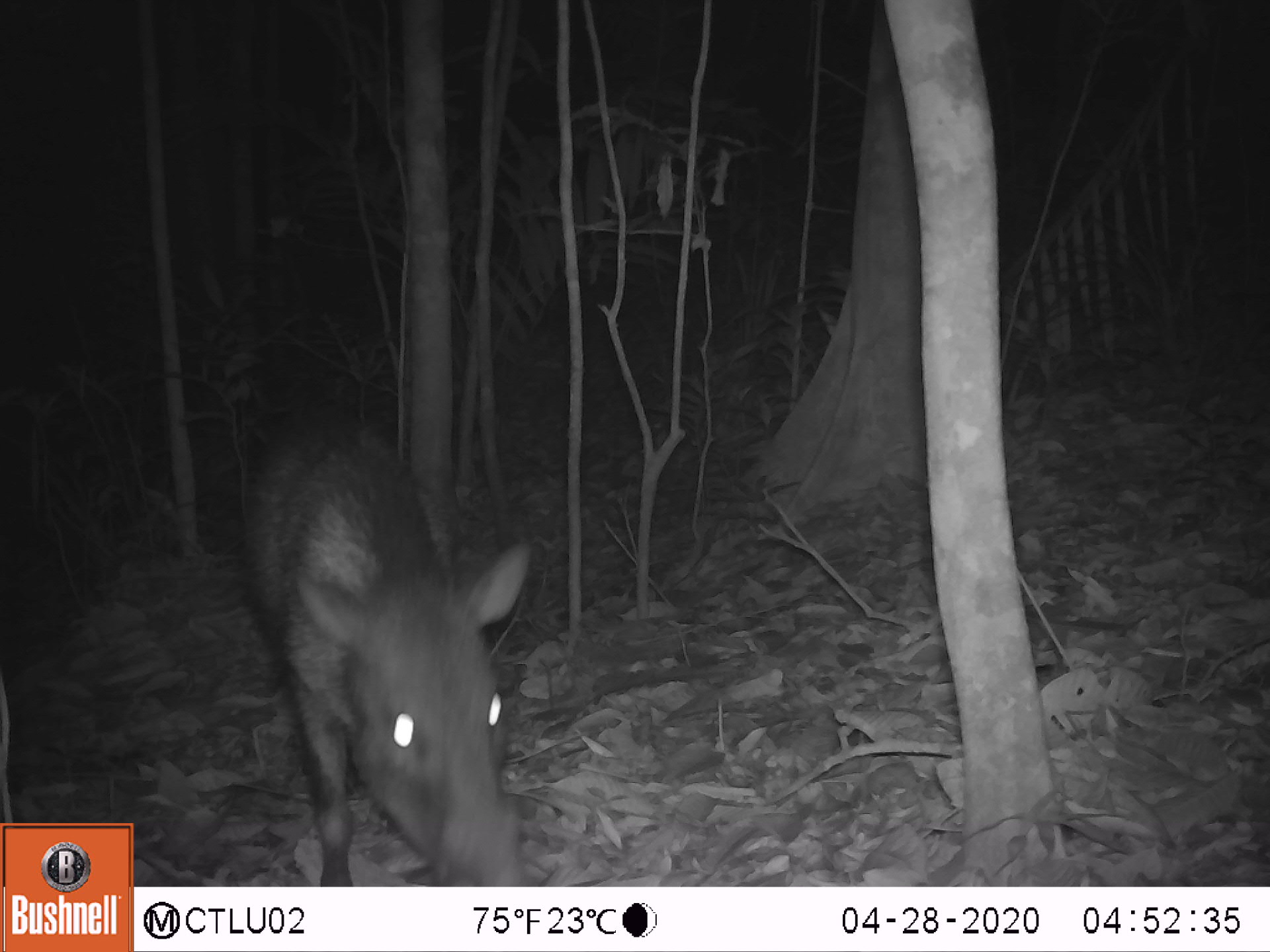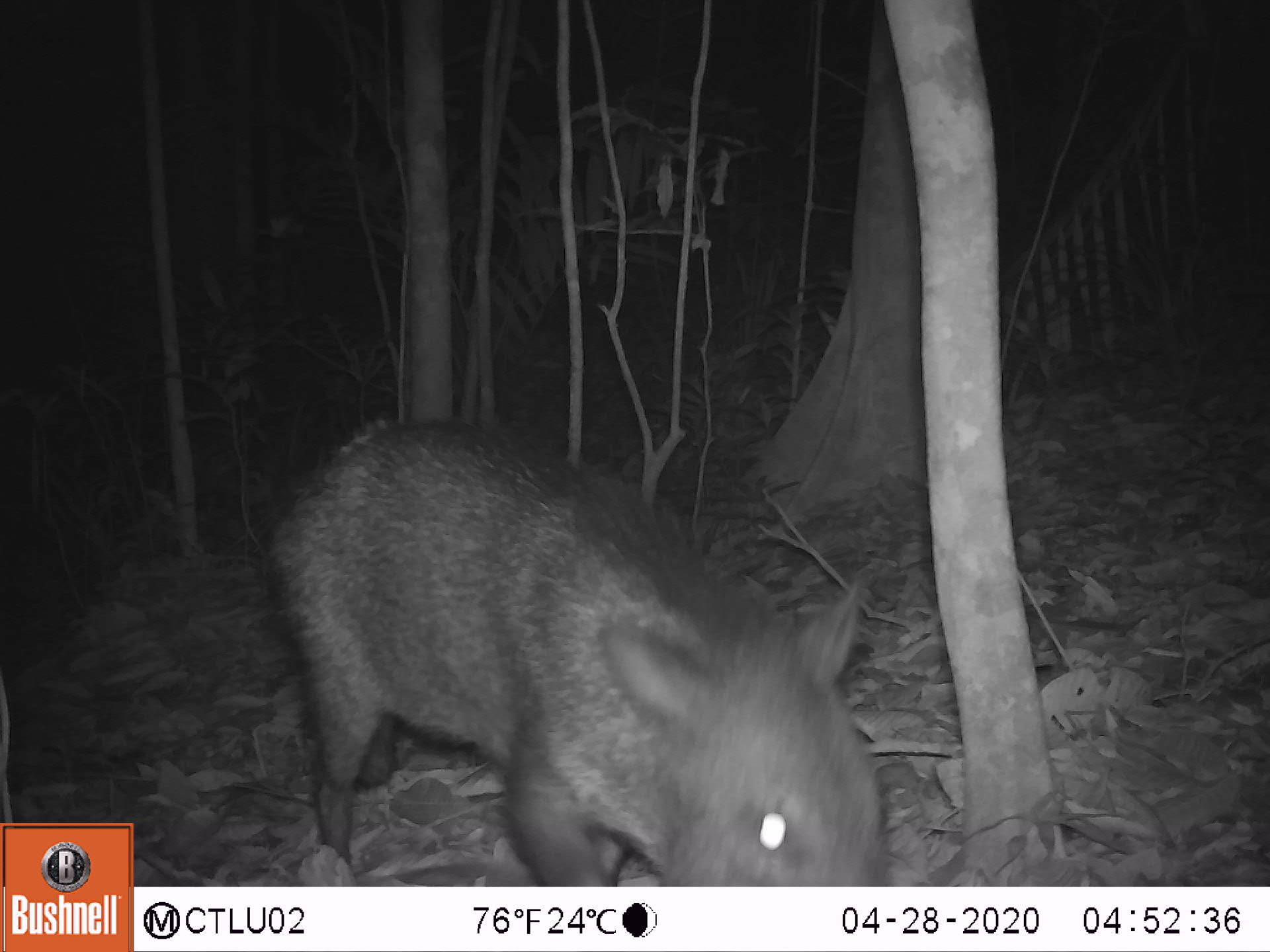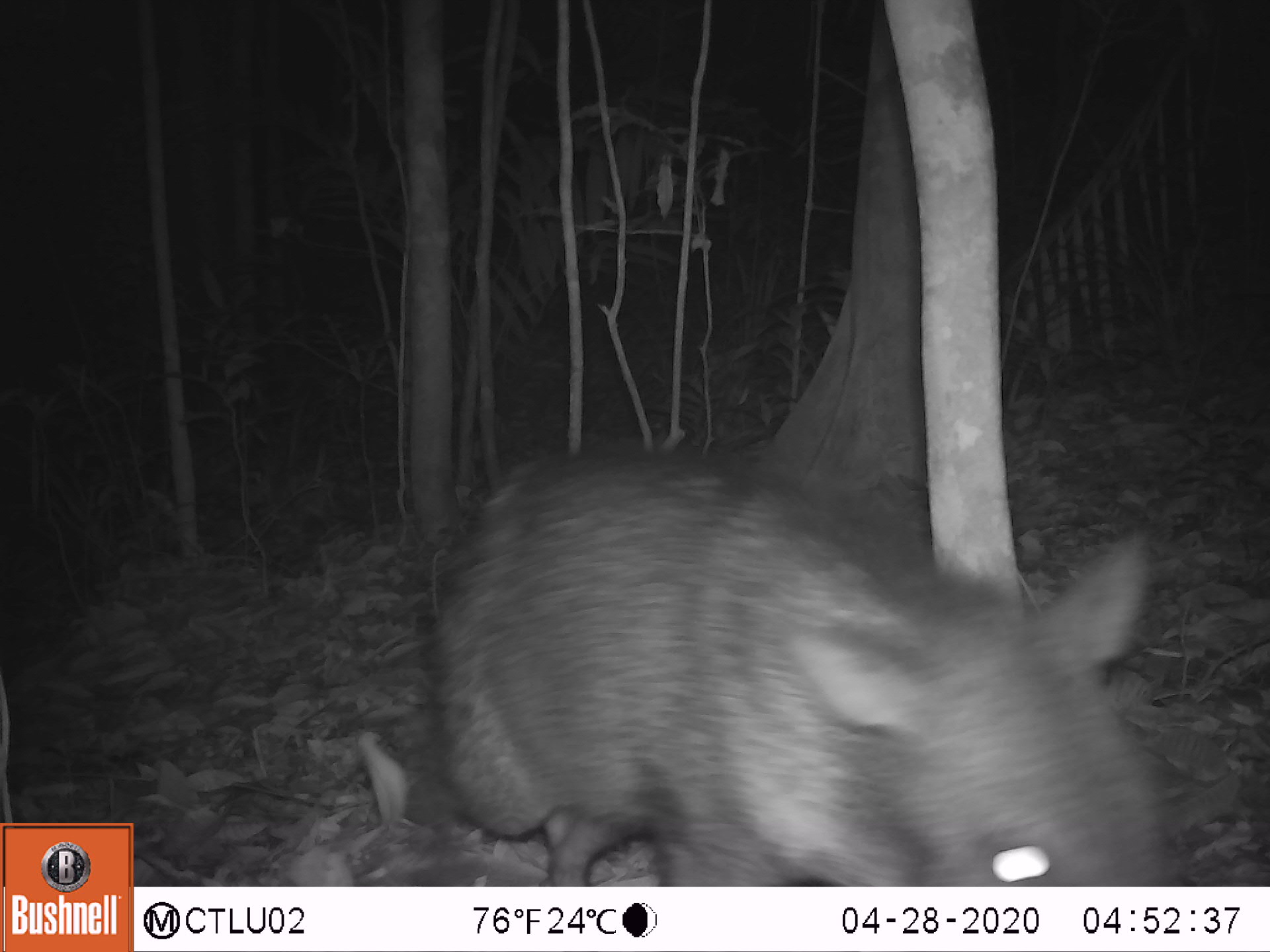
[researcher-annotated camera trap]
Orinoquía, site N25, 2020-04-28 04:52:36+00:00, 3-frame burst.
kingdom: Animalia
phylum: Chordata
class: Mammalia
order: Artiodactyla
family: Tayassuidae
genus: Pecari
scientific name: Pecari tajacu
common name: collared peccary